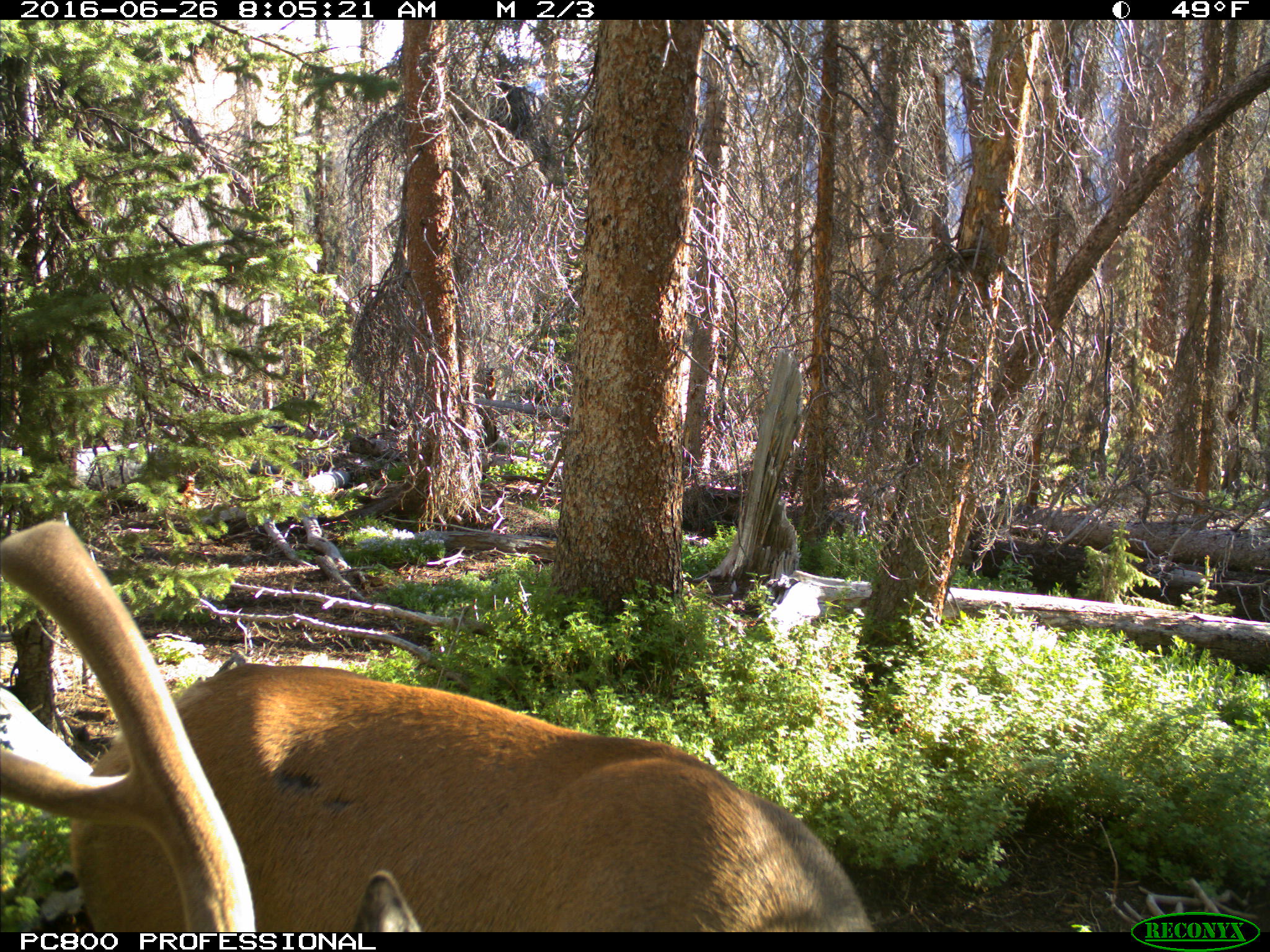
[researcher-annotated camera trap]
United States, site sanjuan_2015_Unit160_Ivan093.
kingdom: Animalia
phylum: Chordata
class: Mammalia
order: Artiodactyla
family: Cervidae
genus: Cervus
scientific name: Cervus elaphus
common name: red deer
Cervus elaphus (red deer).